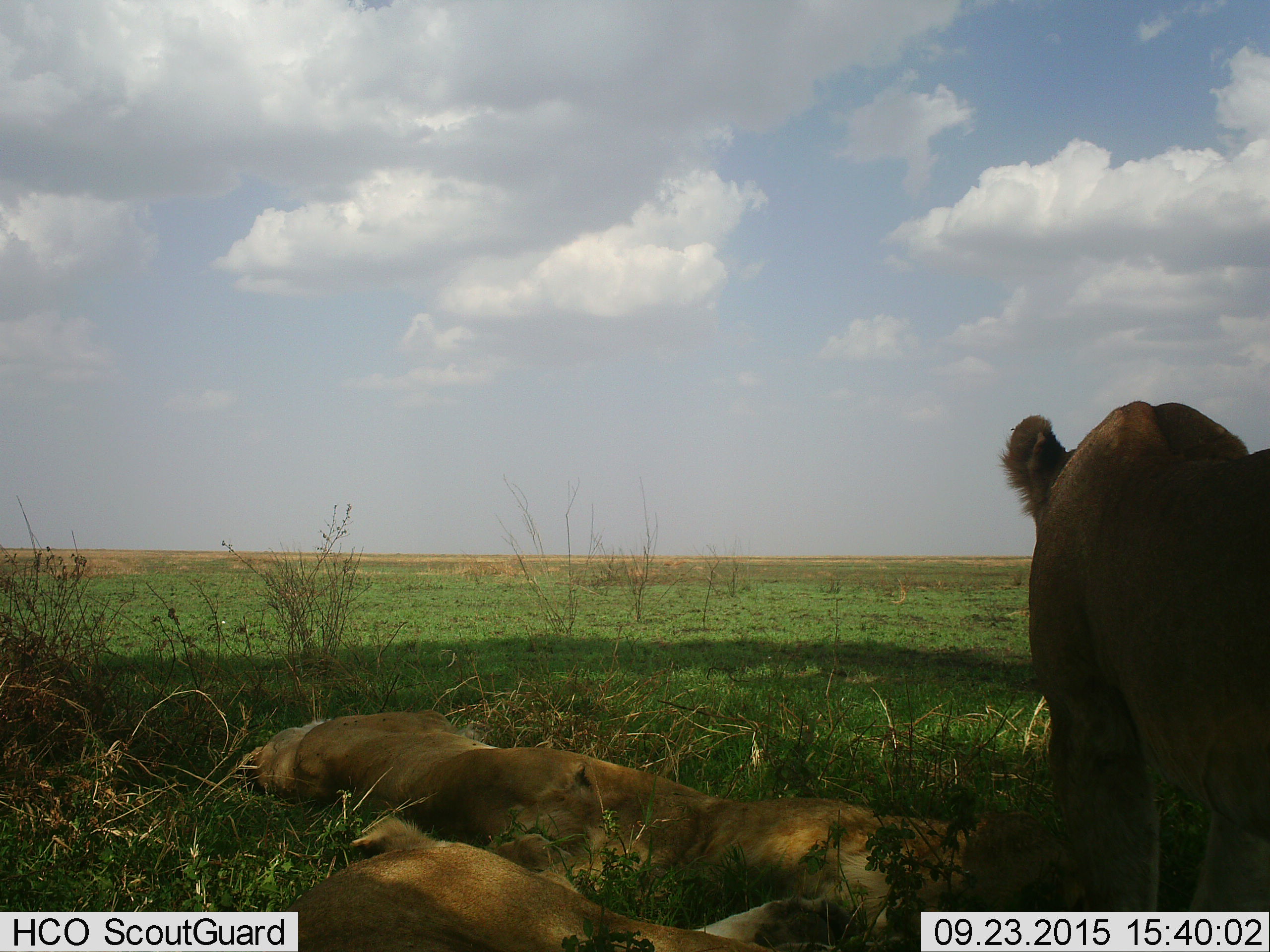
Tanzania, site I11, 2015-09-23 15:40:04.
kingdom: Animalia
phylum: Chordata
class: Mammalia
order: Carnivora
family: Felidae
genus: Panthera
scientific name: Panthera leo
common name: lion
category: lionfemale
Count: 3.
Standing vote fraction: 75%.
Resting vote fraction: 100%.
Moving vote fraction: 0%.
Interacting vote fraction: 0%.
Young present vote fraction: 0%.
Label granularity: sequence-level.